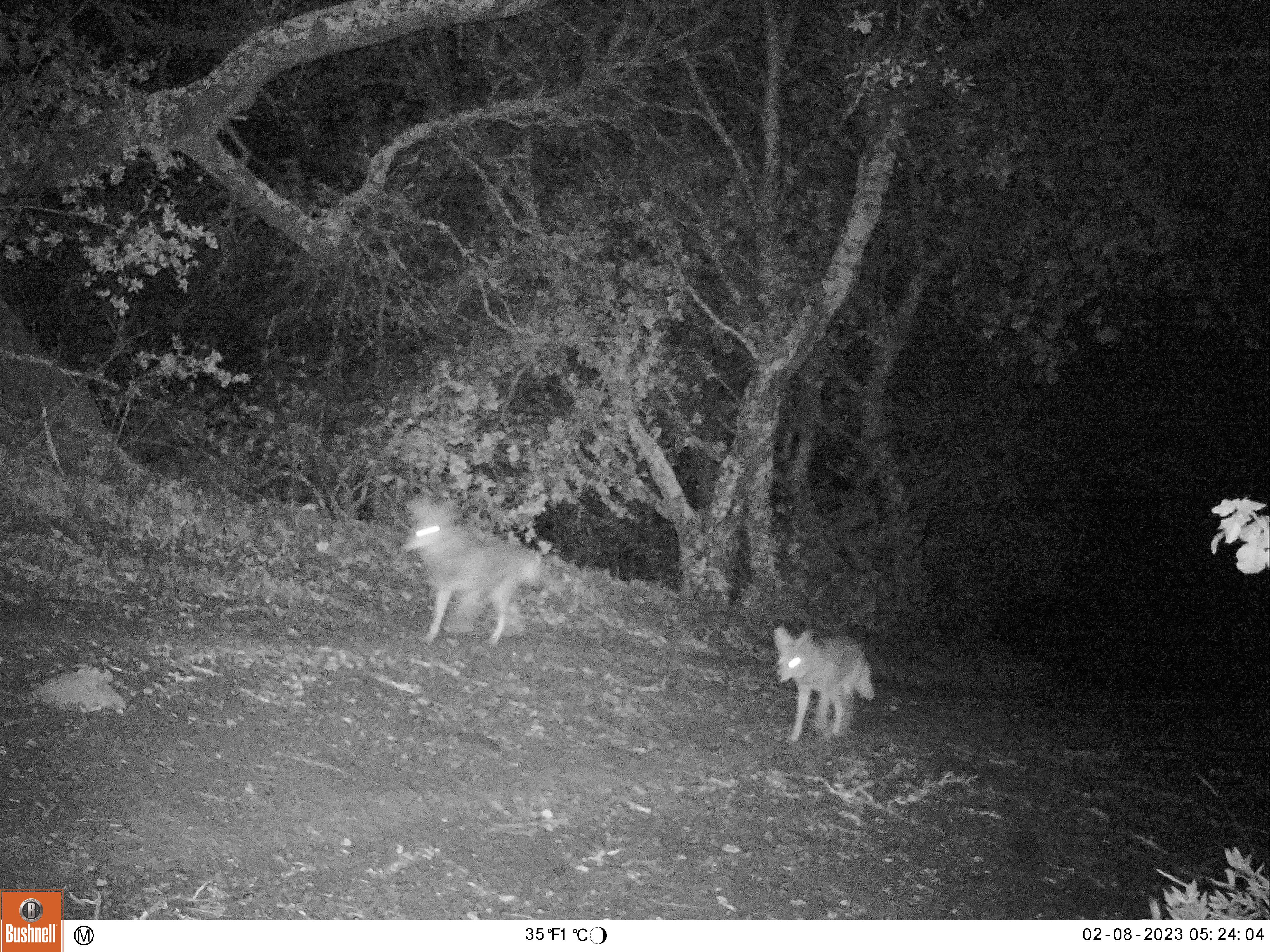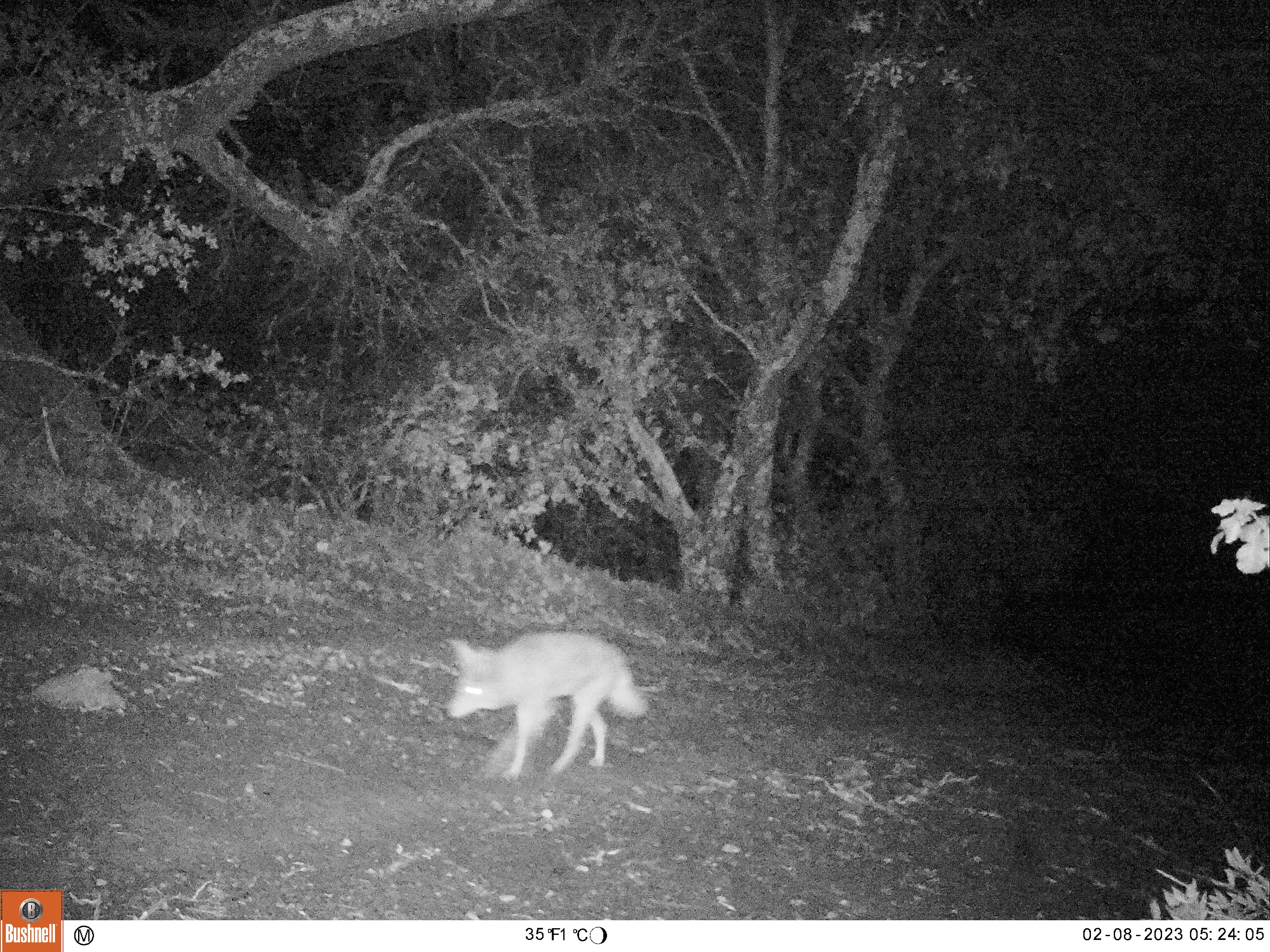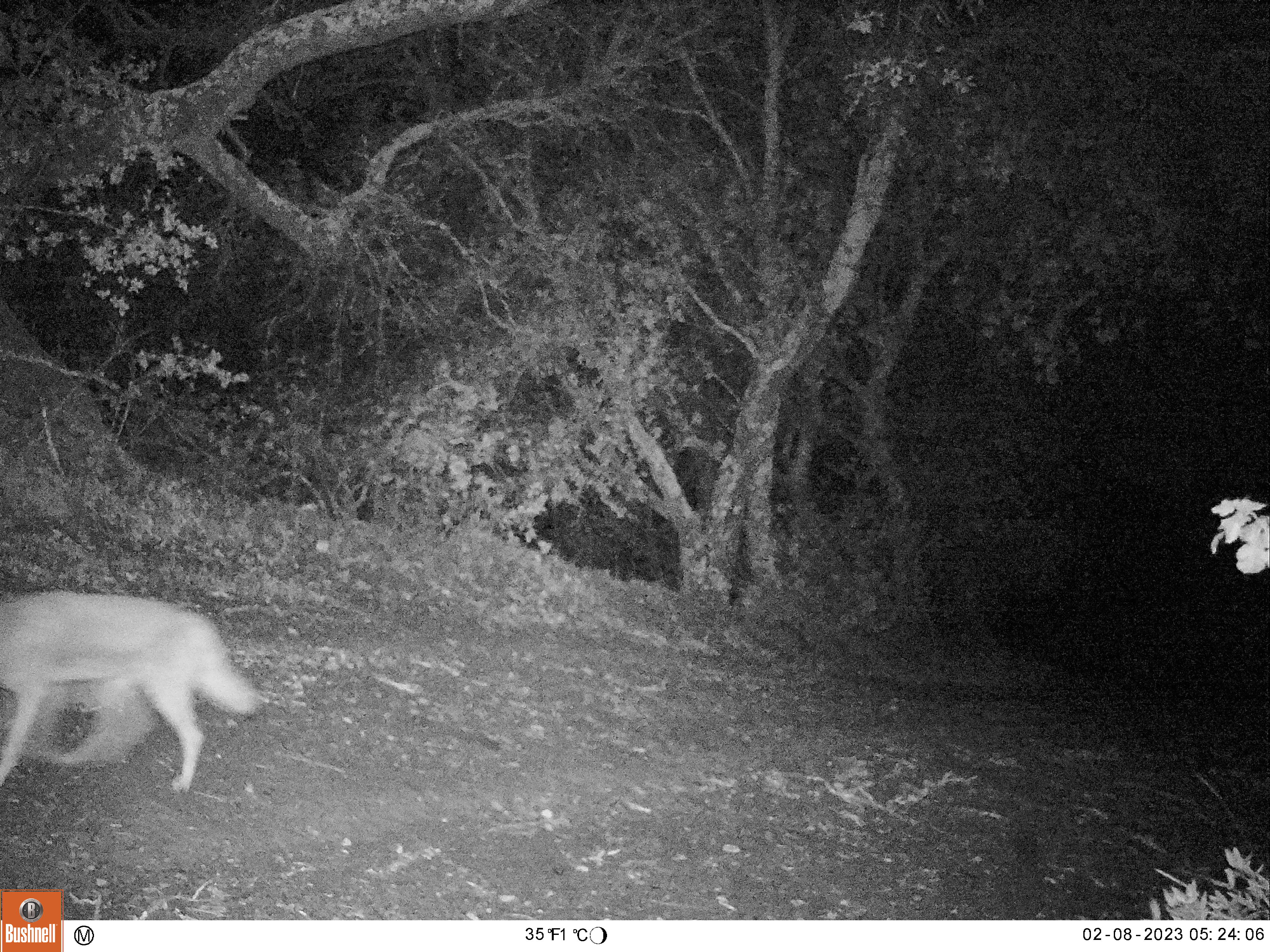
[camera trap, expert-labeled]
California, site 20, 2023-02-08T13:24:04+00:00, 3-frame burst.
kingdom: Animalia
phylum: Chordata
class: Mammalia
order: Carnivora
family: Canidae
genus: Canis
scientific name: Canis latrans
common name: coyote